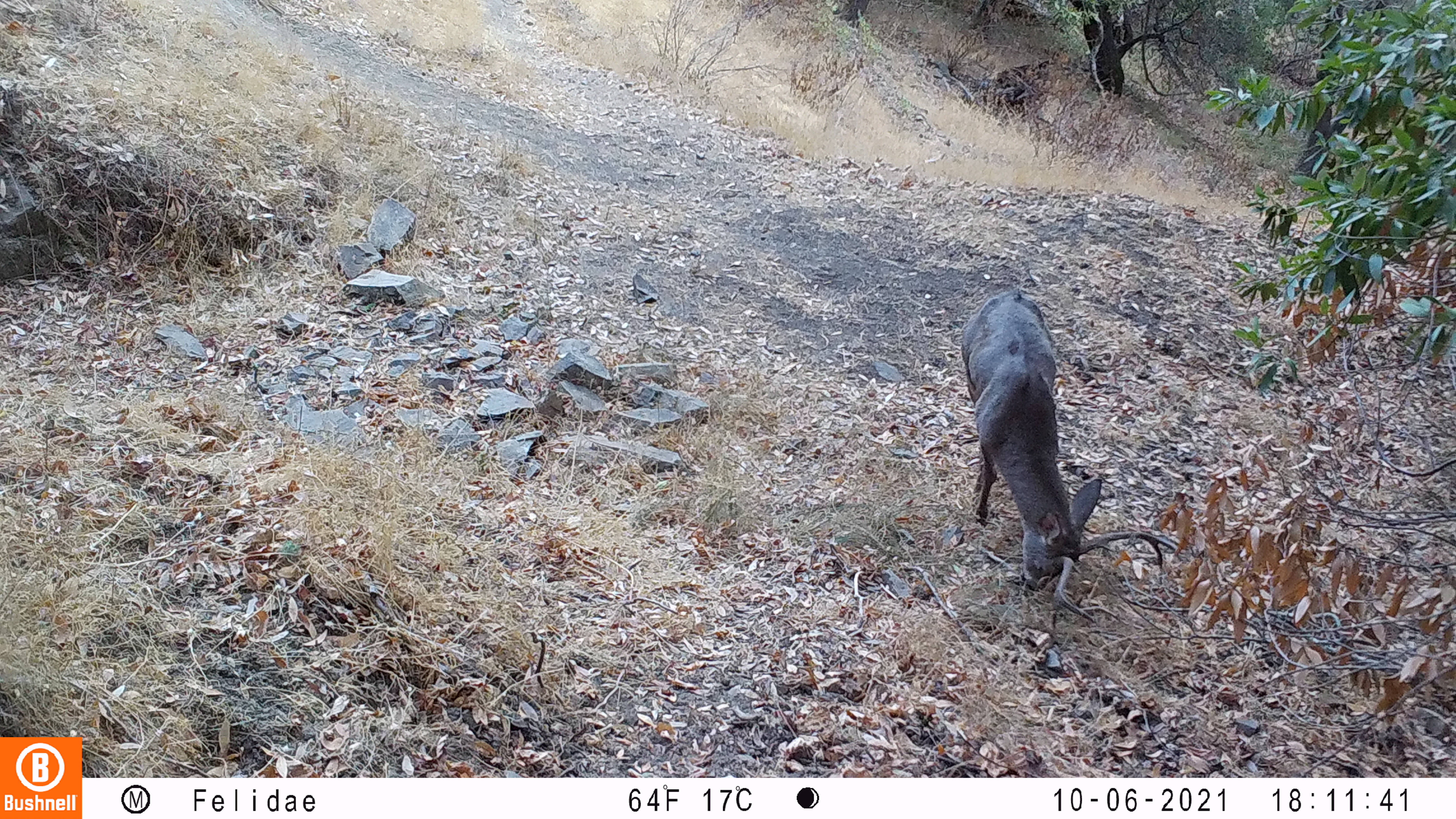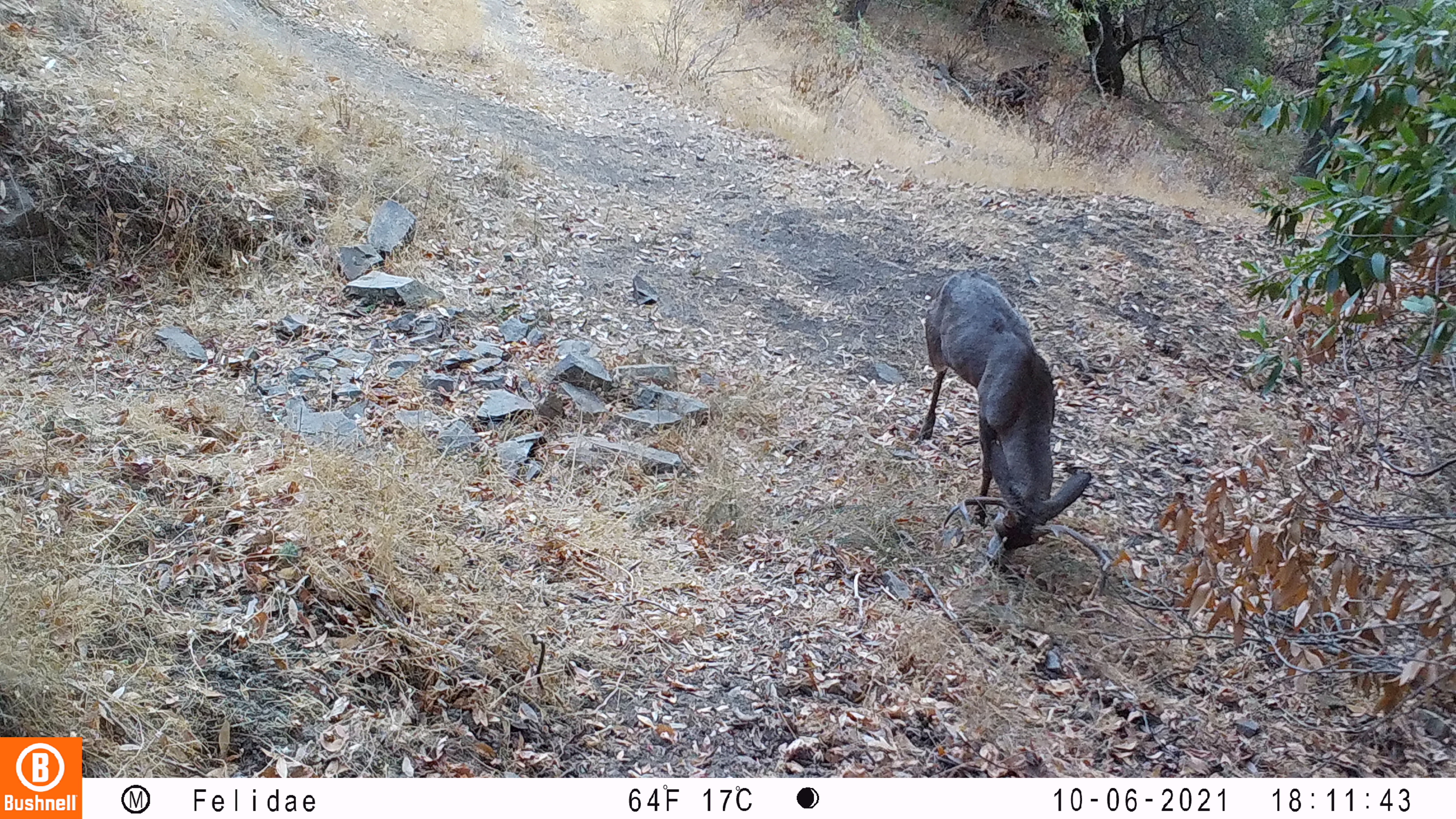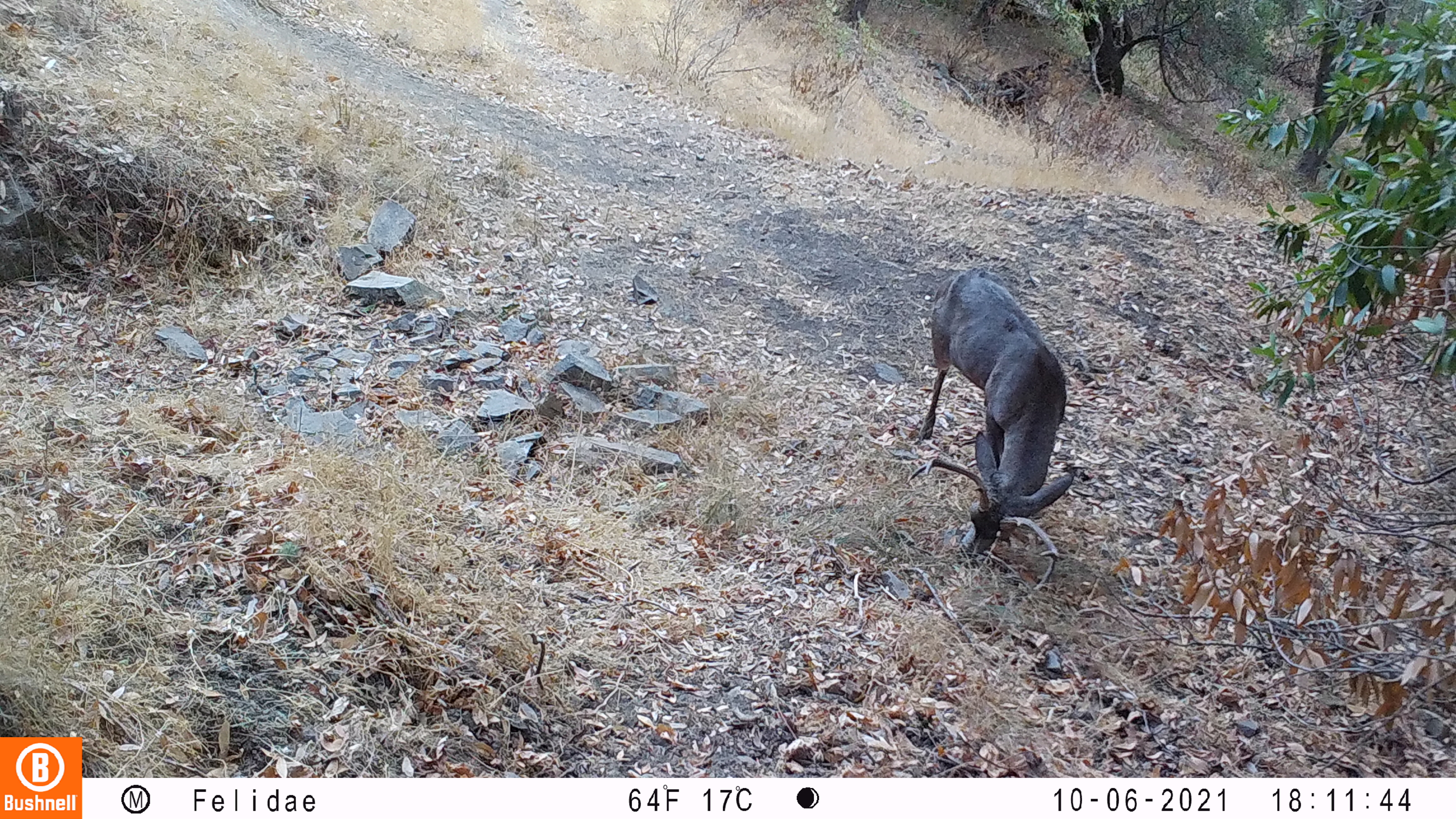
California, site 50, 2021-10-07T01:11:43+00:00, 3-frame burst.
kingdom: Animalia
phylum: Chordata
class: Mammalia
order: Artiodactyla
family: Cervidae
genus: Odocoileus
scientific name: Odocoileus hemionus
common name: mule deer